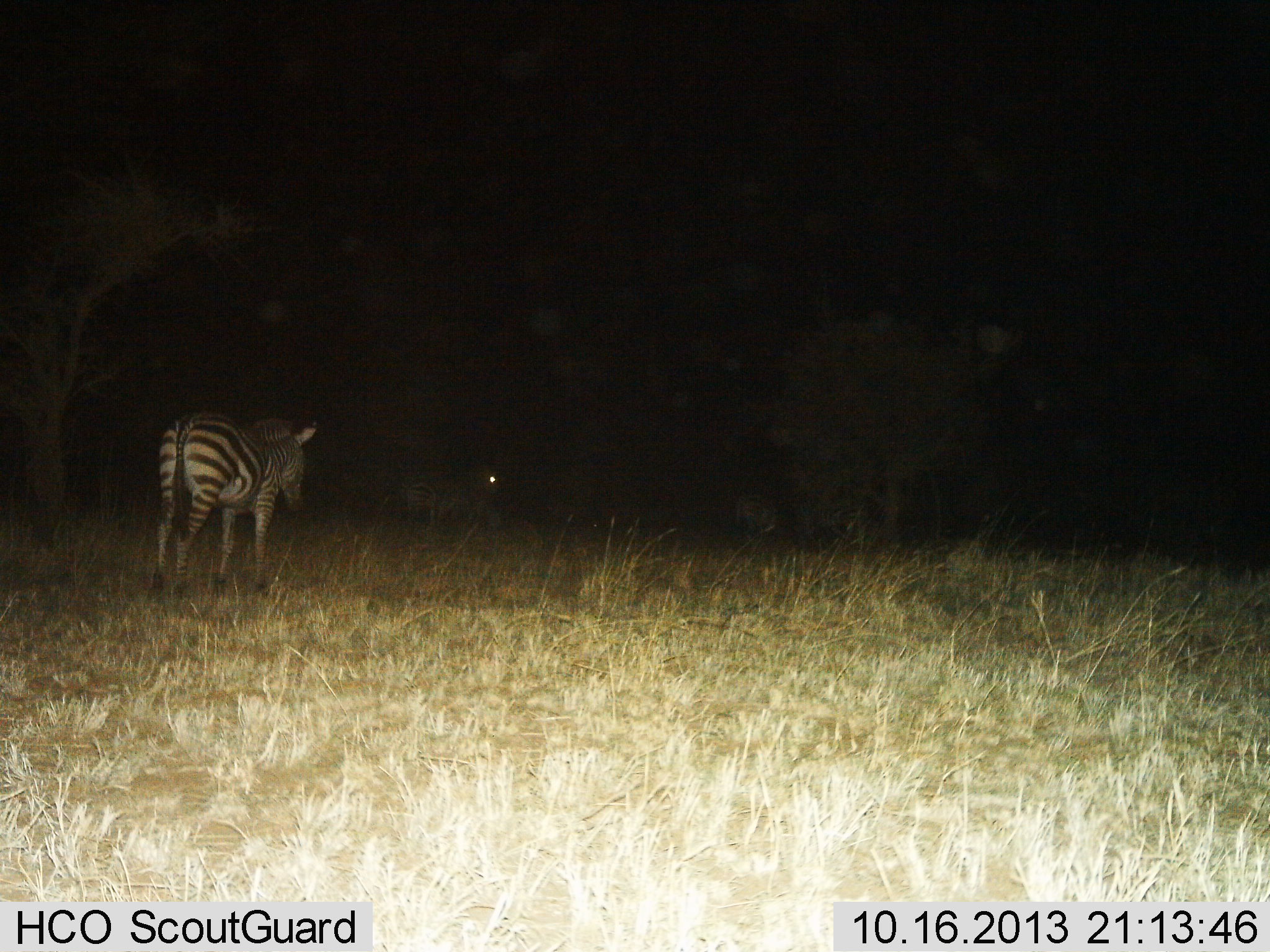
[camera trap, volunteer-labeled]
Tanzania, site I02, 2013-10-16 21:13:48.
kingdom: Animalia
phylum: Chordata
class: Mammalia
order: Perissodactyla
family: Equidae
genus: Equus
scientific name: Equus quagga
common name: plains zebra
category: zebra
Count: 1.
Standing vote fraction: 70%.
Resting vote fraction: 0%.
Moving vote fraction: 30%.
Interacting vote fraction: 0%.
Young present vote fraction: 0%.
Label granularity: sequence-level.